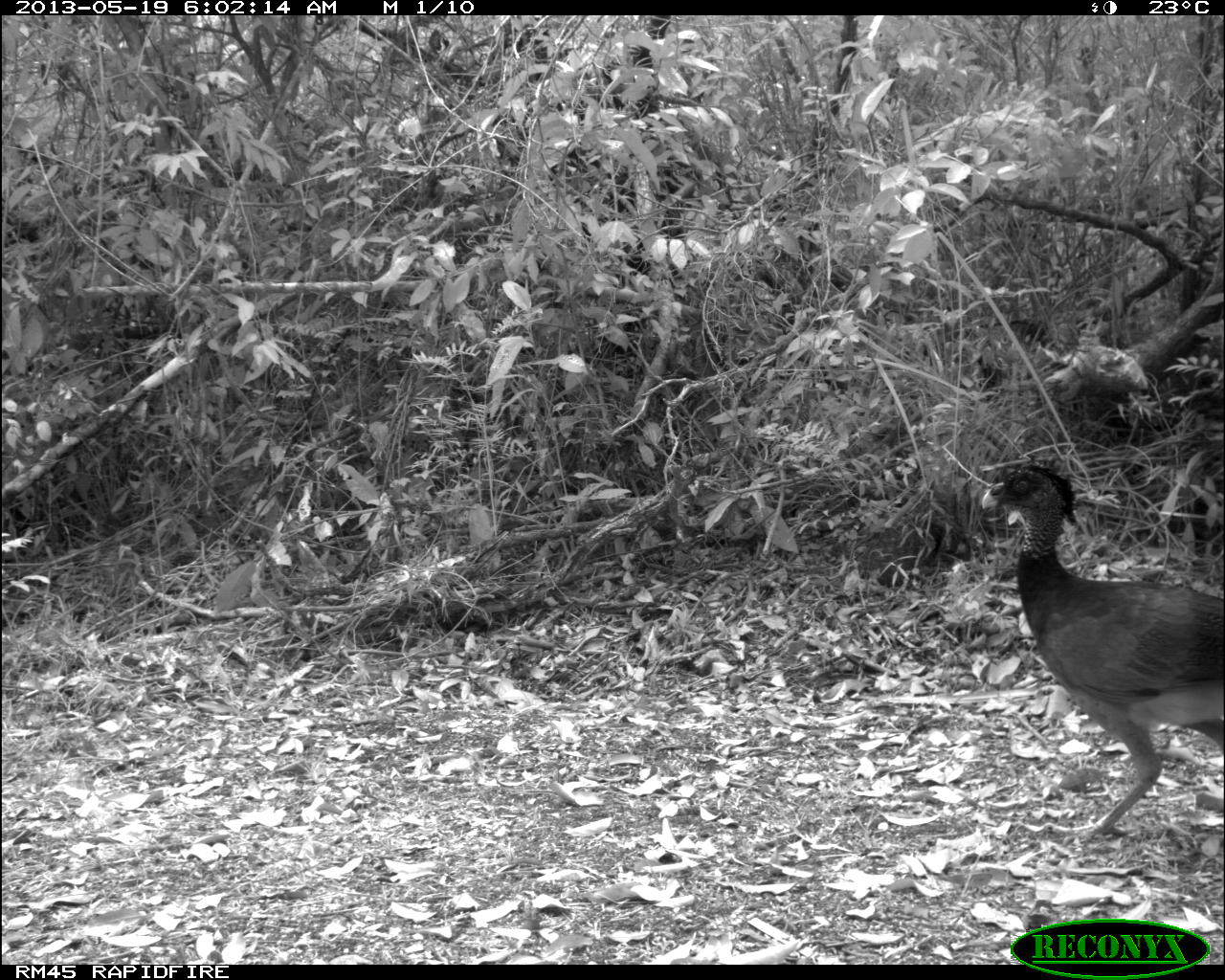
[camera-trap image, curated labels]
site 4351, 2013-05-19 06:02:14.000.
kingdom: Animalia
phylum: Chordata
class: Aves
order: Galliformes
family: Cracidae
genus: Crax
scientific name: Crax rubra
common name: great curassow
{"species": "Crax rubra (great curassow)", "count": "1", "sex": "female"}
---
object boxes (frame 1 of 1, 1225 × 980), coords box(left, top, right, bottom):
crax rubra: box(976, 463, 1225, 845)